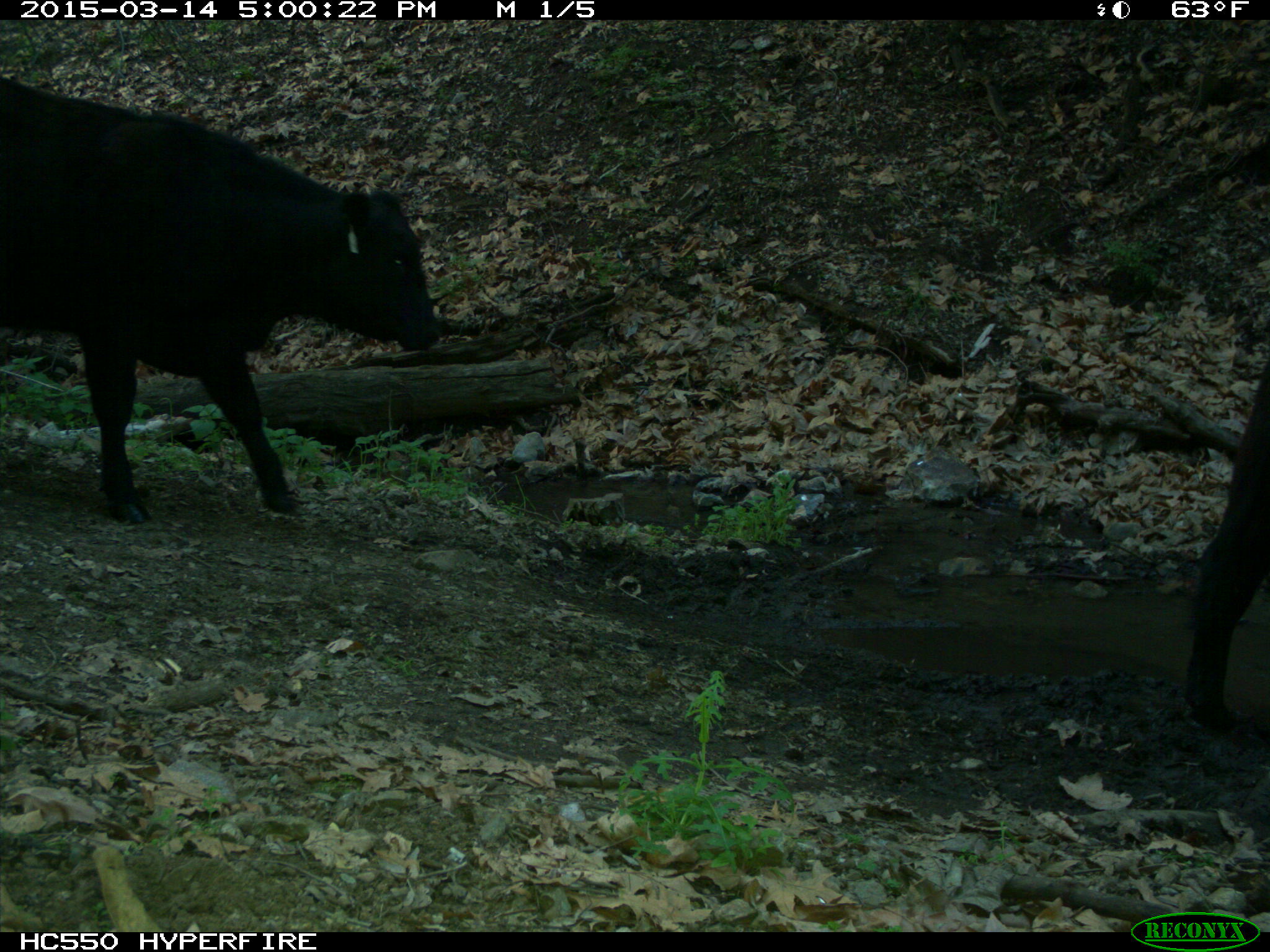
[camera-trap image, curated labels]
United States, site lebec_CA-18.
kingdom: Animalia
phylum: Chordata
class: Mammalia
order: Artiodactyla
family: Bovidae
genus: Bos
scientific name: Bos taurus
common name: domestic cow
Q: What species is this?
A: Bos taurus (domestic cow).